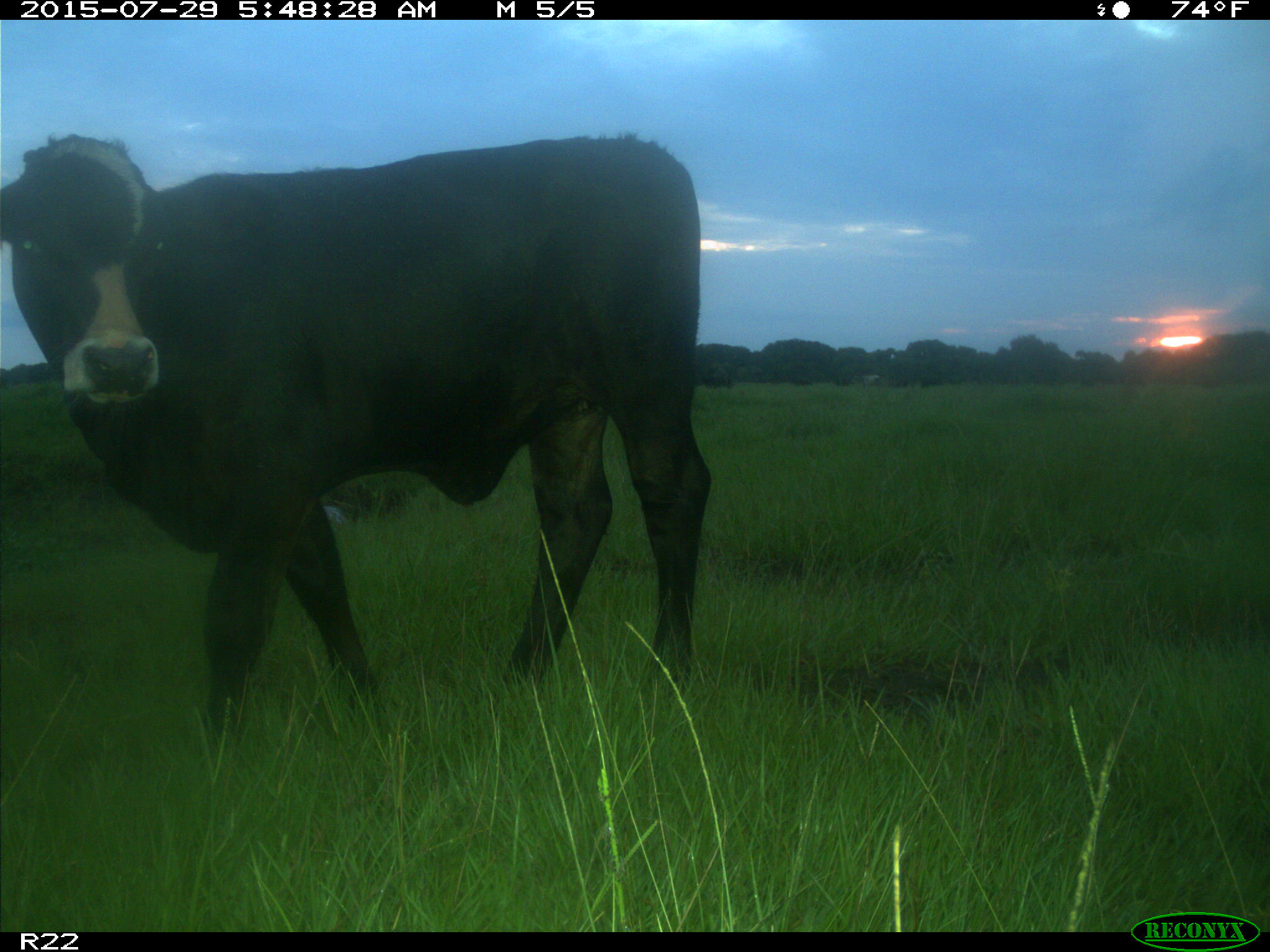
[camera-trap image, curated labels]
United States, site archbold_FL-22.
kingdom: Animalia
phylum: Chordata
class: Mammalia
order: Artiodactyla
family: Bovidae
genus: Bos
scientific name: Bos taurus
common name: domestic cow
Bos taurus (domestic cow).